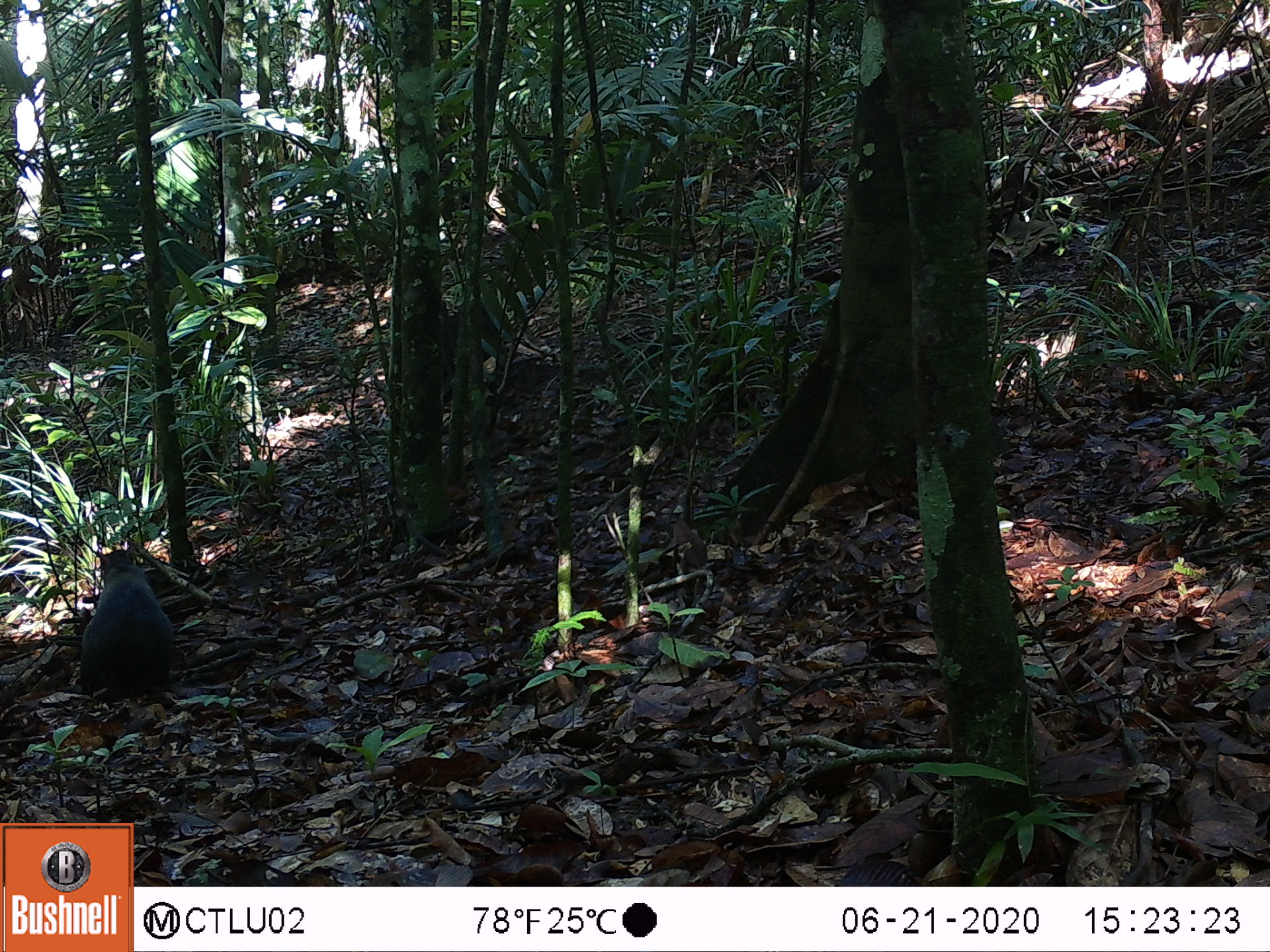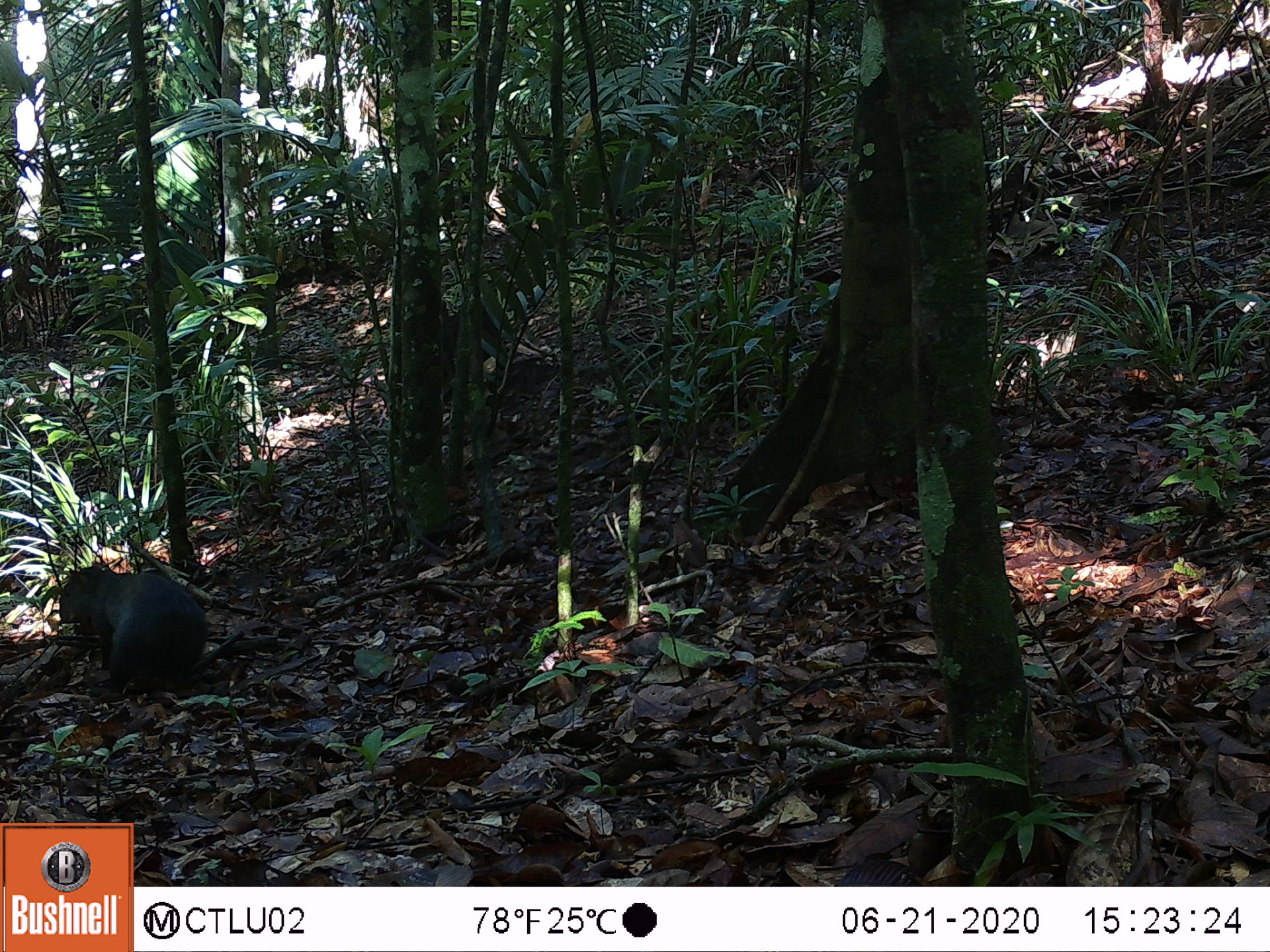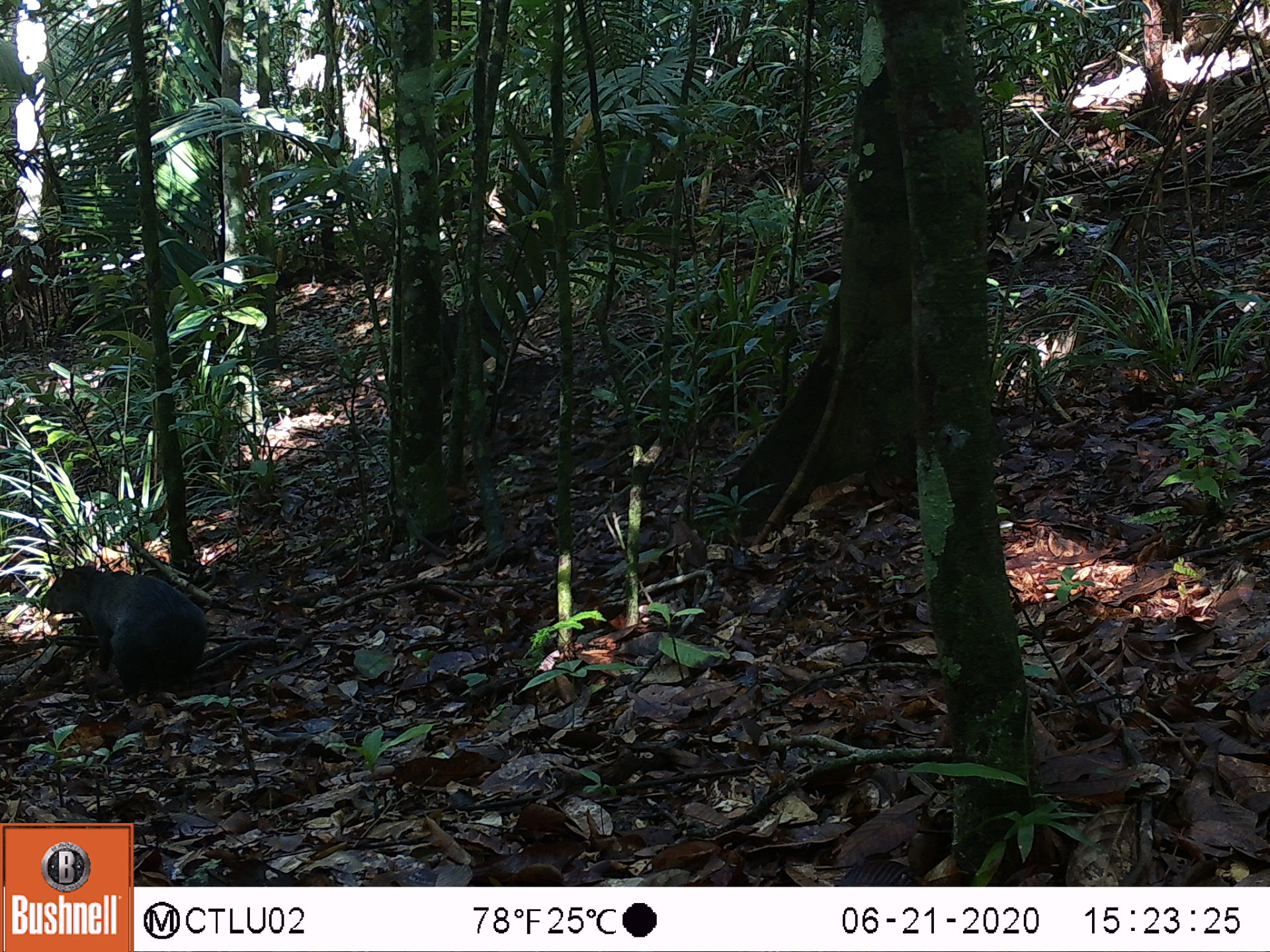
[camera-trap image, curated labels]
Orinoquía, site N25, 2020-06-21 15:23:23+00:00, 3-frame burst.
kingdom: Animalia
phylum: Chordata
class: Mammalia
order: Rodentia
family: Dasyproctidae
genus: Dasyprocta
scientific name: Dasyprocta fuliginosa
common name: black agouti